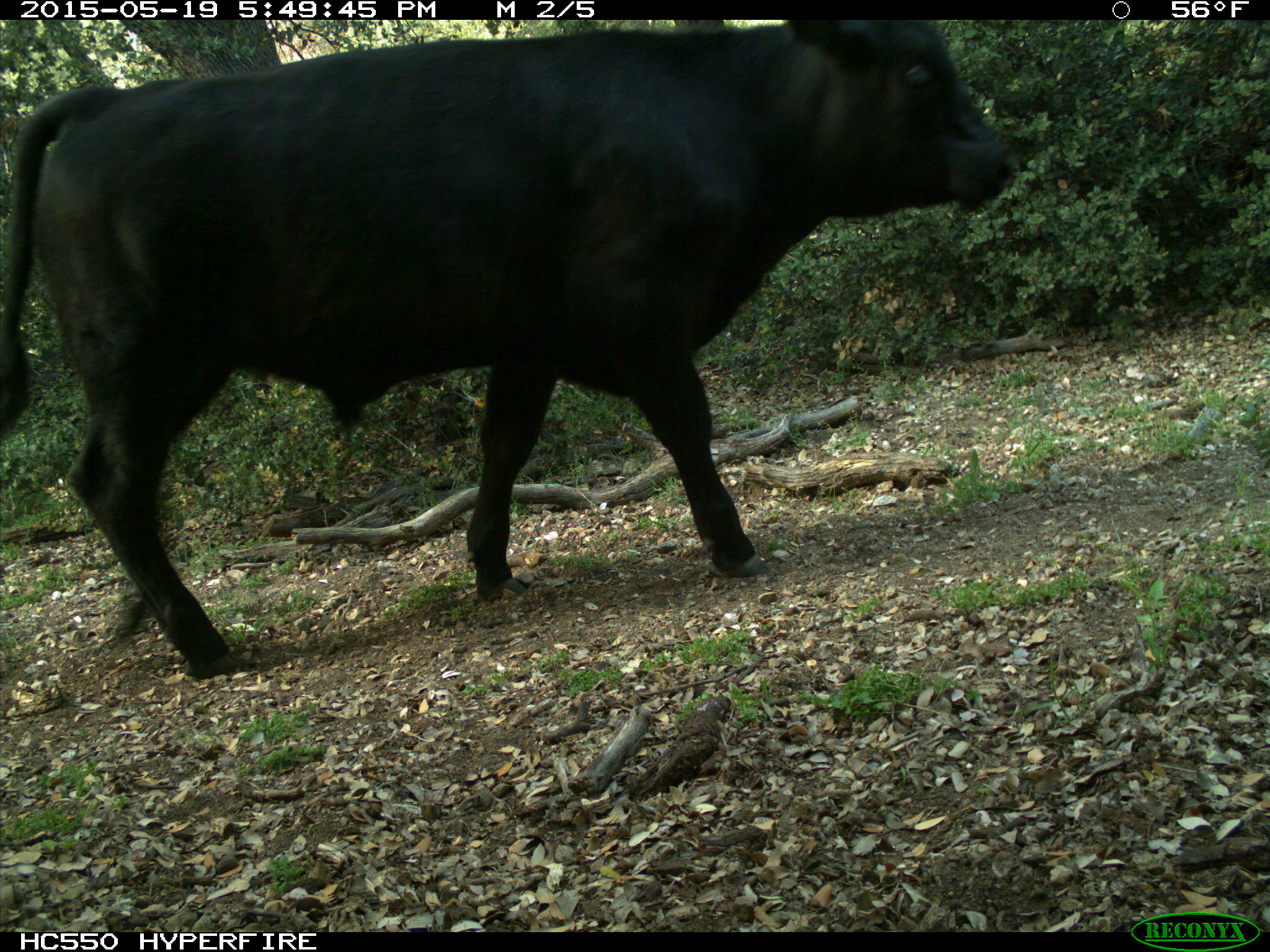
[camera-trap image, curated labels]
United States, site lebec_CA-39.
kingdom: Animalia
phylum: Chordata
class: Mammalia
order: Artiodactyla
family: Bovidae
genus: Bos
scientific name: Bos taurus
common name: domestic cow